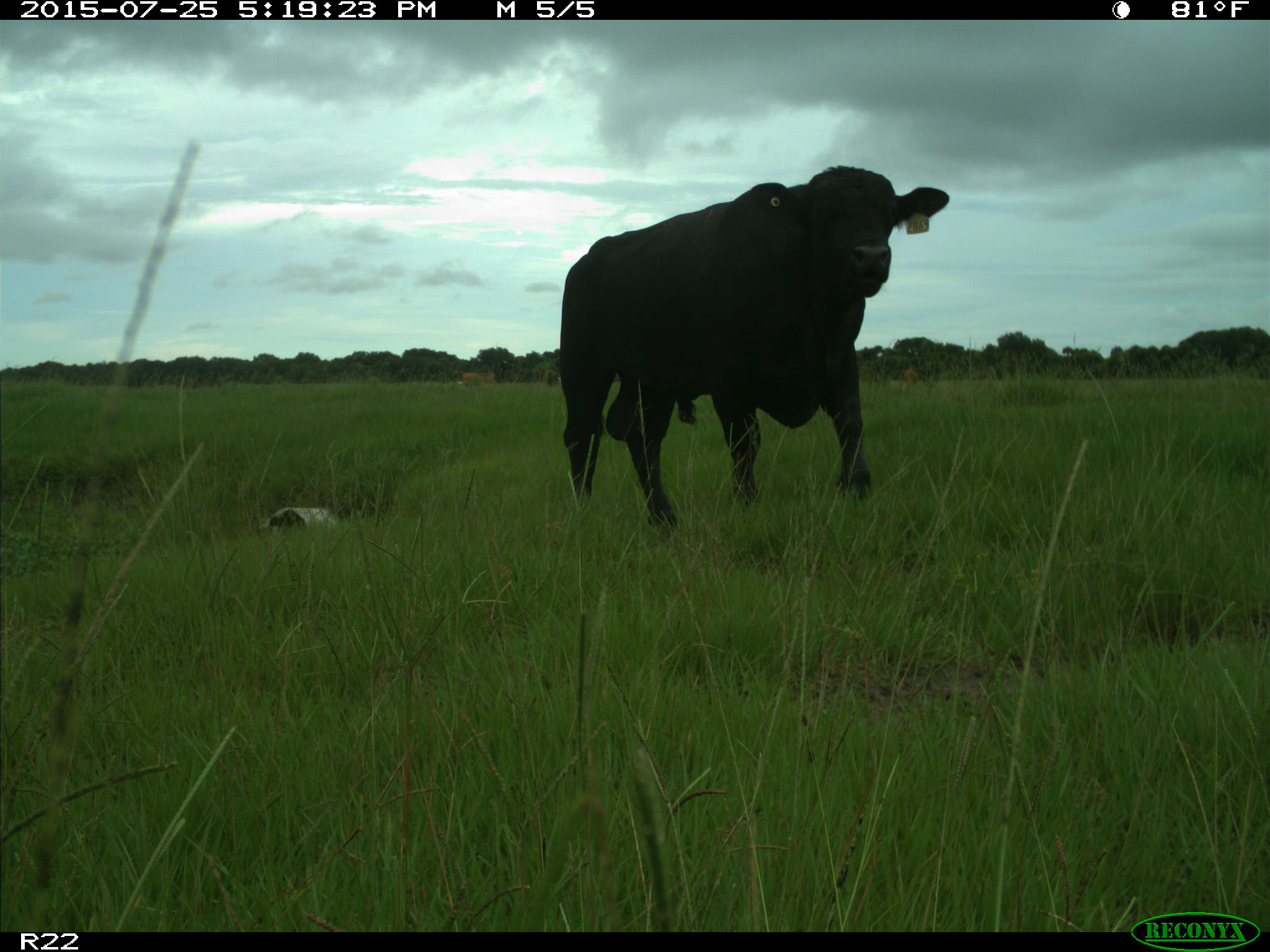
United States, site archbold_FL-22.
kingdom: Animalia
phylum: Chordata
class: Mammalia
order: Artiodactyla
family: Bovidae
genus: Bos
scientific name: Bos taurus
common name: domestic cow